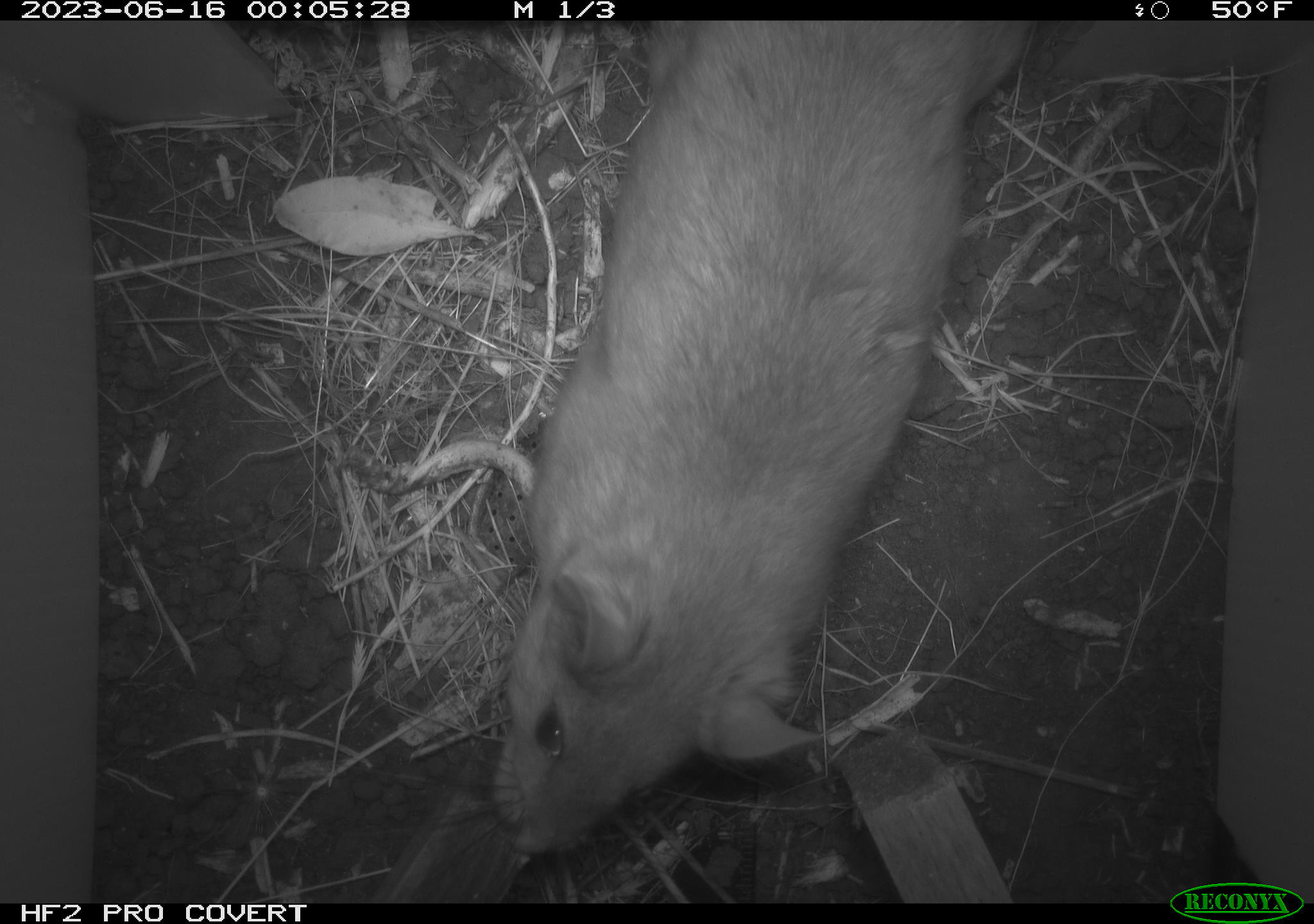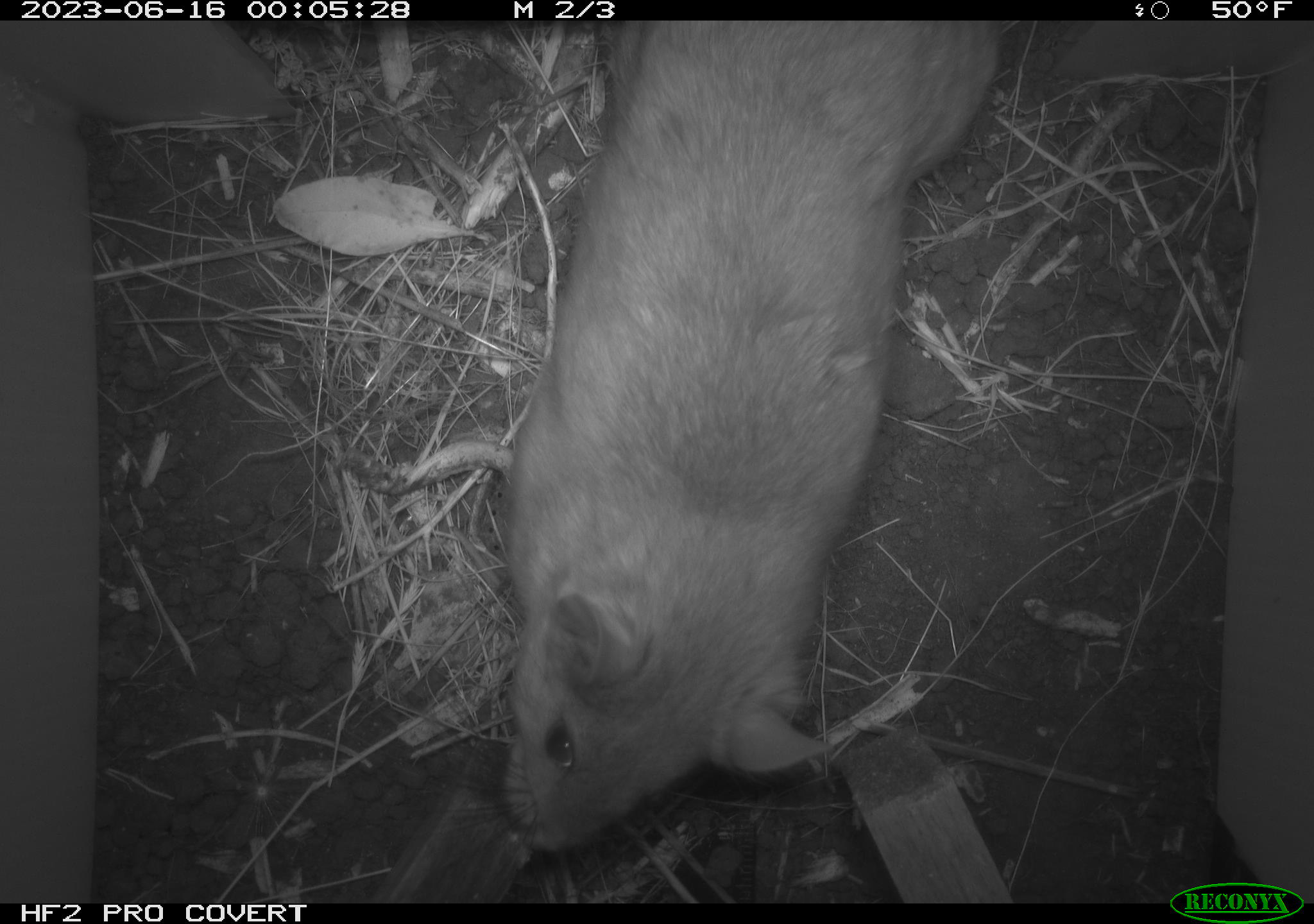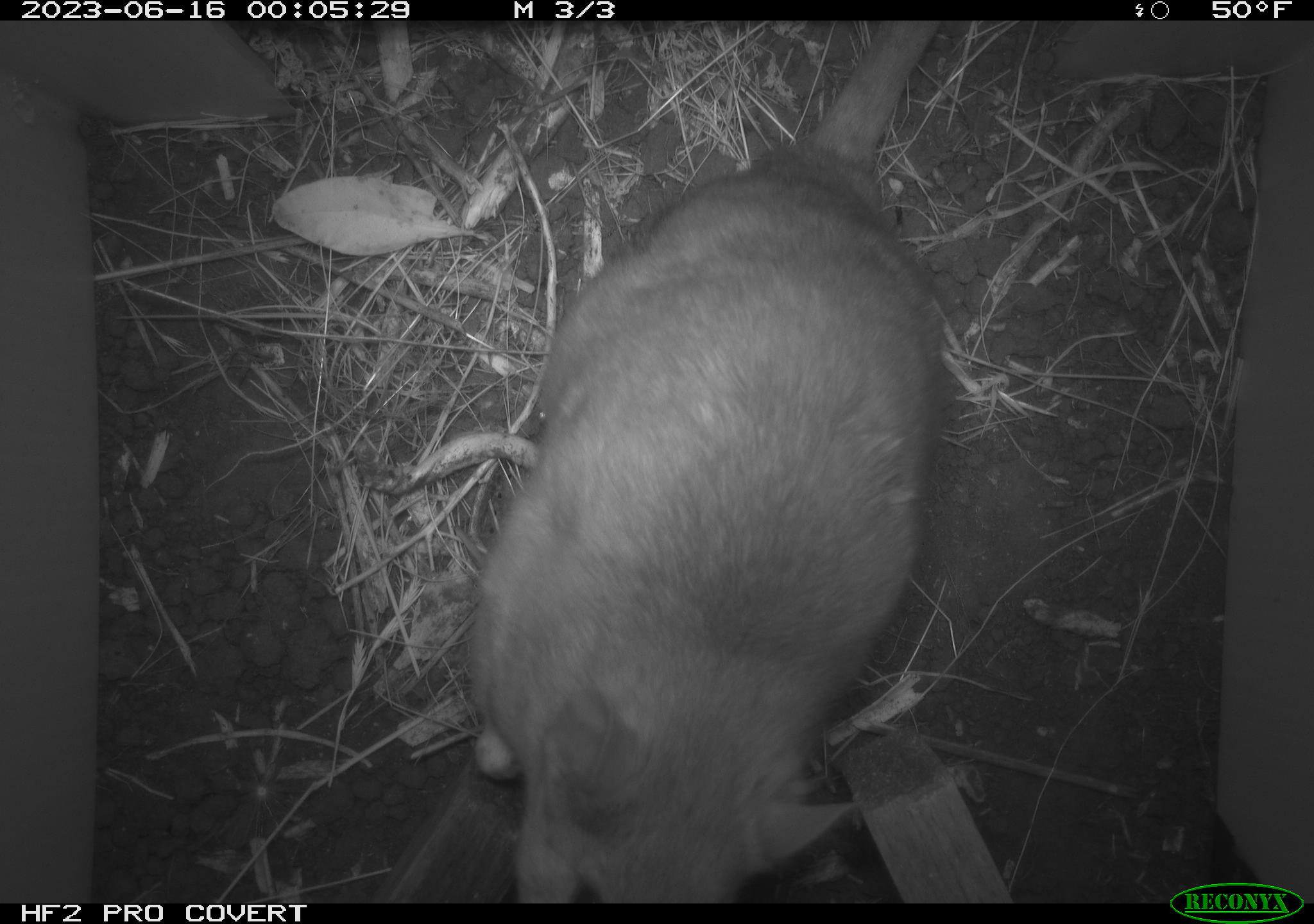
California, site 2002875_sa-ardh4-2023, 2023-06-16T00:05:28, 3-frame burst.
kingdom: Animalia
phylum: Chordata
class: Mammalia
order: Rodentia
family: Cricetidae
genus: Neotoma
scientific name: Neotoma fuscipes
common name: dusky-footed woodrat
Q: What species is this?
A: Dusky-footed woodrat (Neotoma fuscipes).